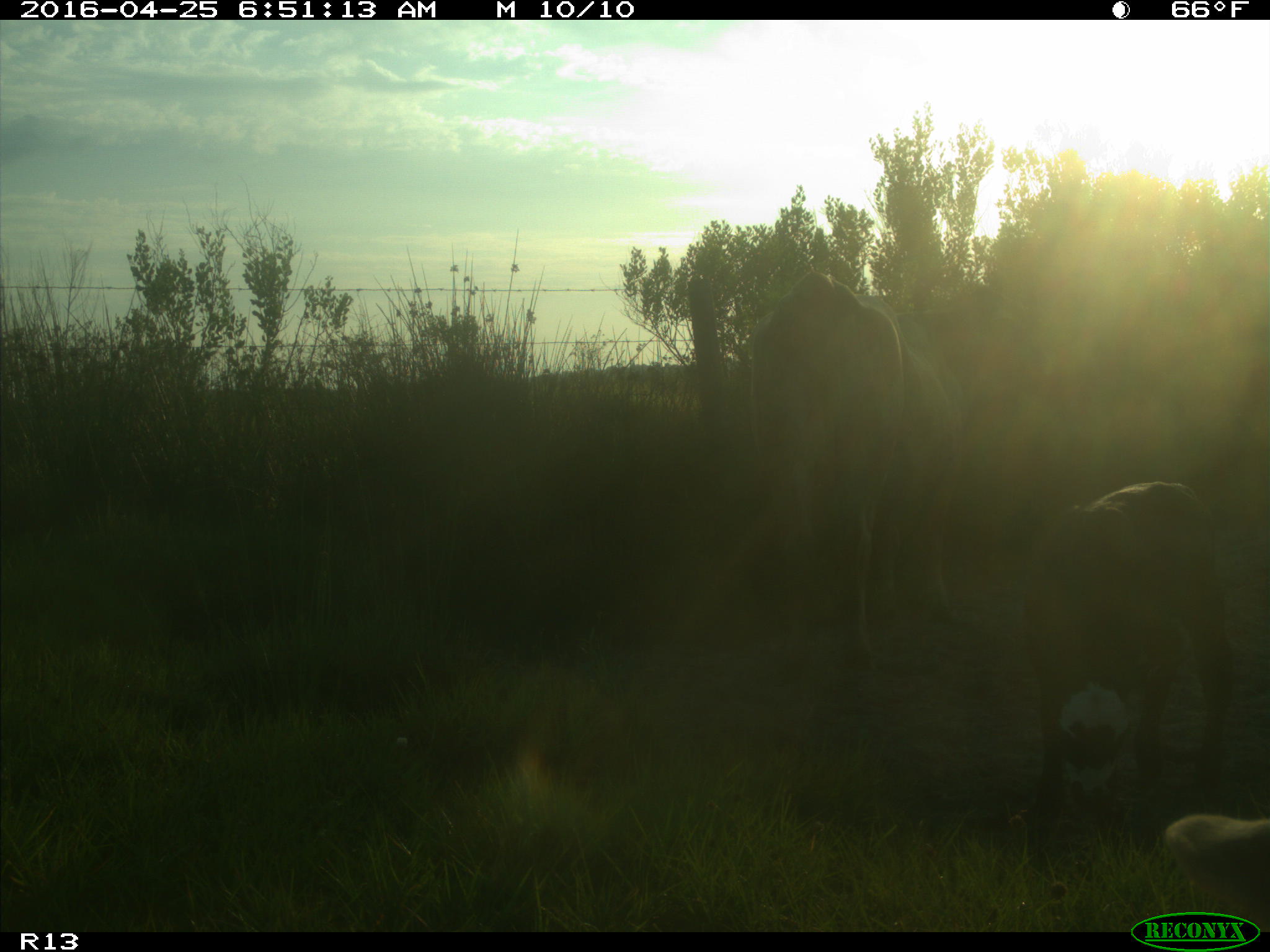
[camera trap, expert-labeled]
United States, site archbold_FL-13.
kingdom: Animalia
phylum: Chordata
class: Mammalia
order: Artiodactyla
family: Bovidae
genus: Bos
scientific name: Bos taurus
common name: domestic cow